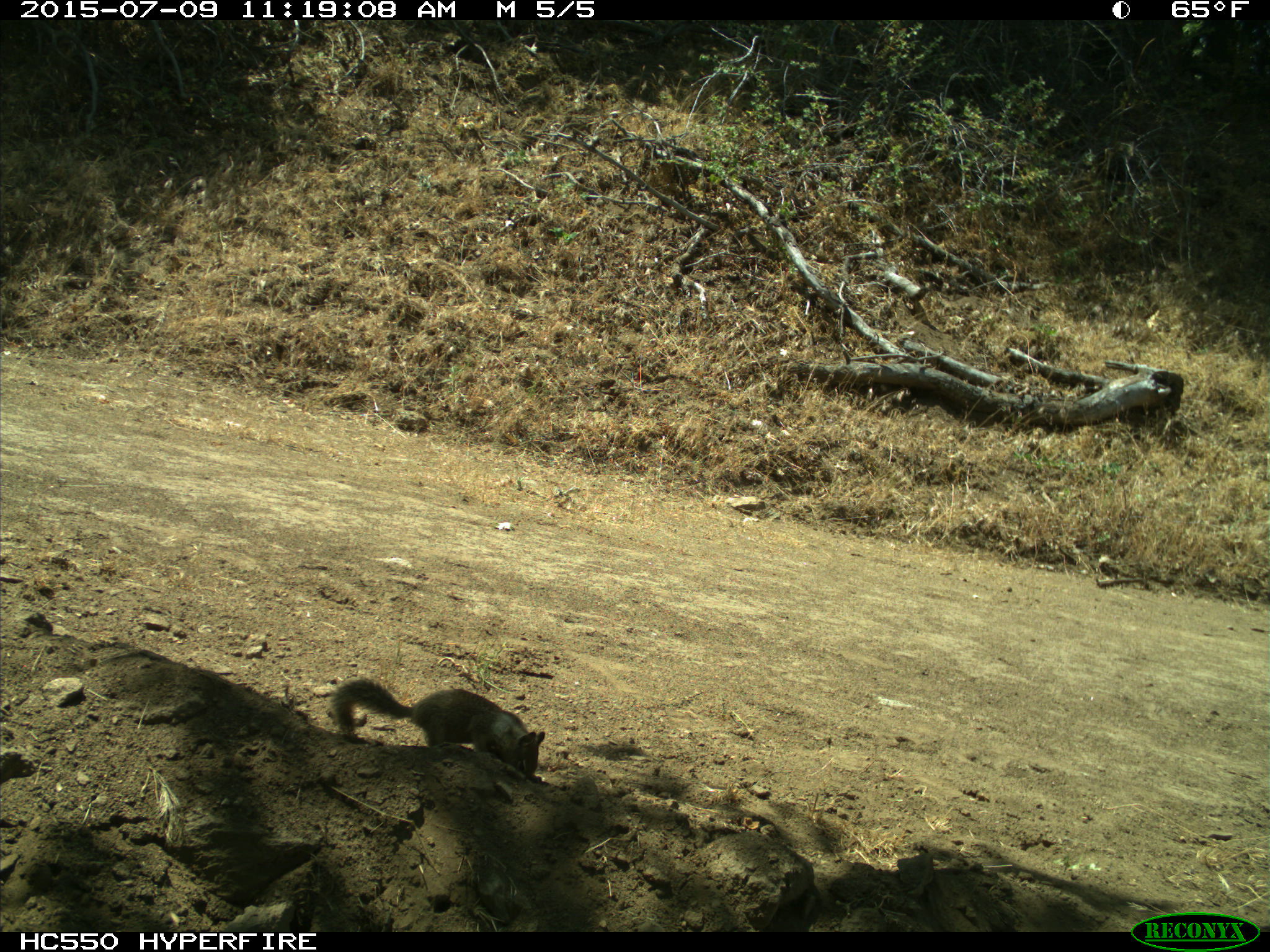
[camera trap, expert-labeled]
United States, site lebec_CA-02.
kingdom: Animalia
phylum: Chordata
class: Mammalia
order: Rodentia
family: Sciuridae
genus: Otospermophilus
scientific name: Otospermophilus beecheyi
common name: california ground squirrel